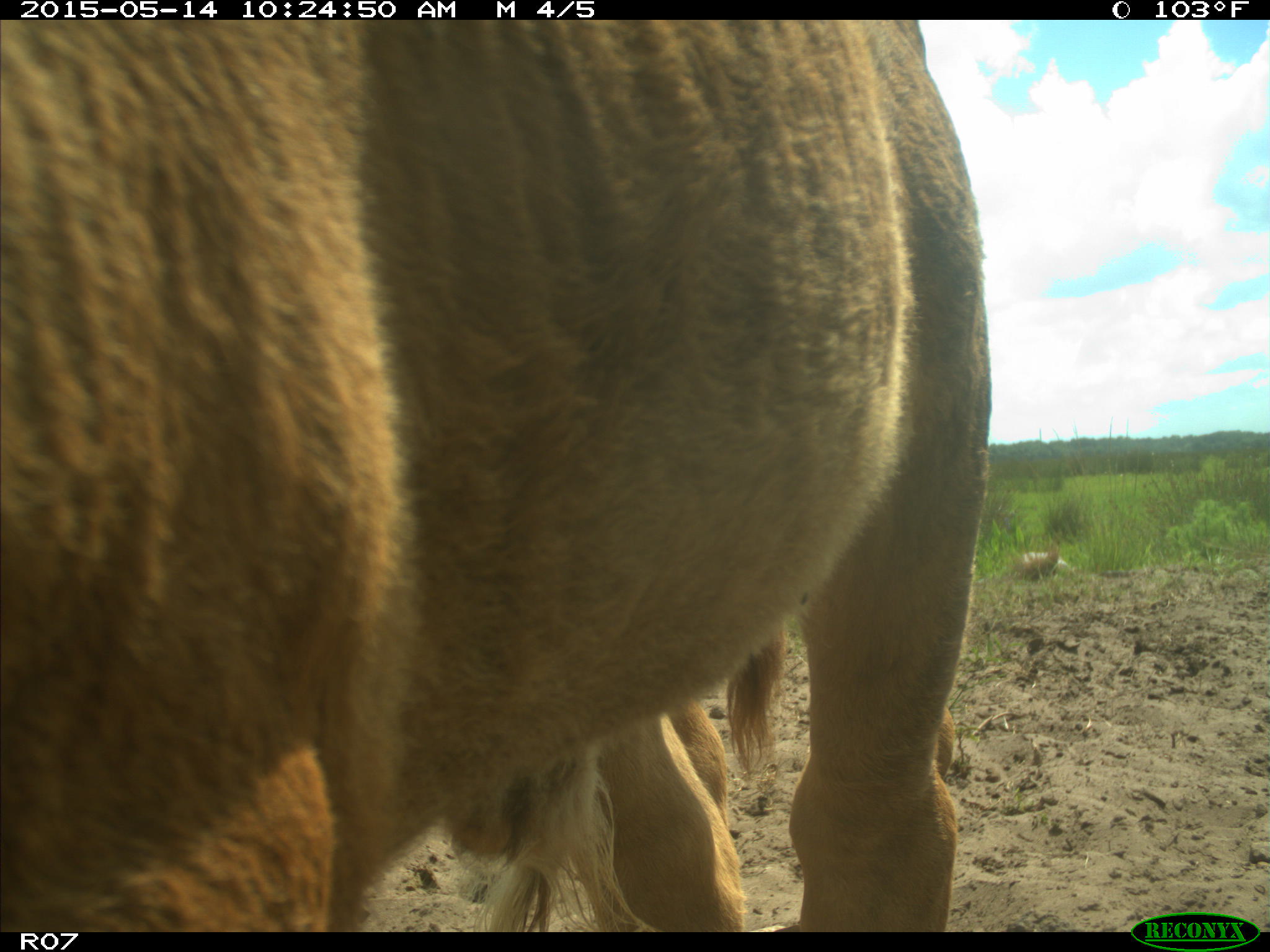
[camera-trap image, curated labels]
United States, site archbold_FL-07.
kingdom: Animalia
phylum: Chordata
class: Mammalia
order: Artiodactyla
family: Bovidae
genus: Bos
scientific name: Bos taurus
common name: domestic cow